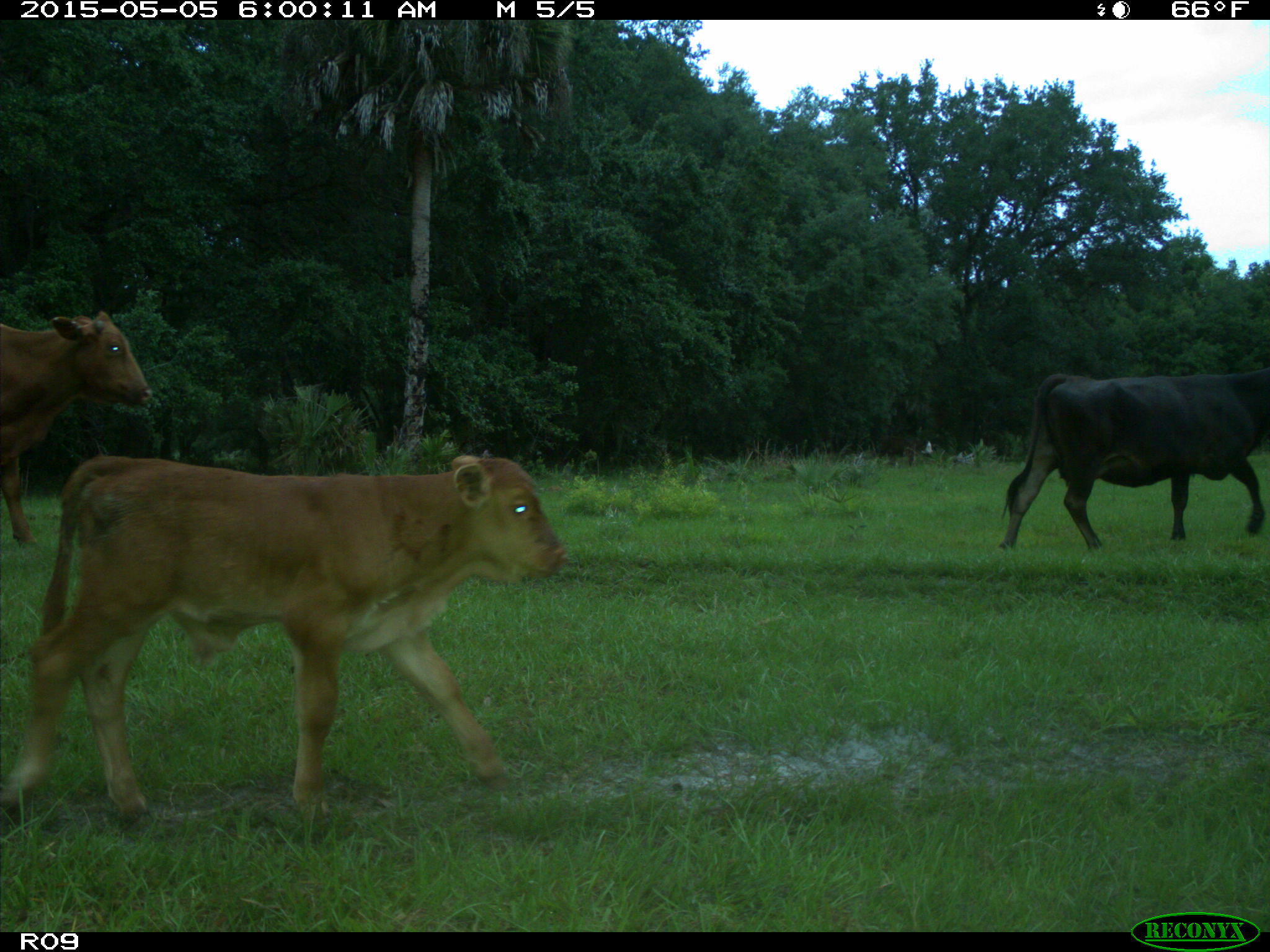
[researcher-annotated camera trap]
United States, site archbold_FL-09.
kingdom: Animalia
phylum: Chordata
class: Mammalia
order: Artiodactyla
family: Bovidae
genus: Bos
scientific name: Bos taurus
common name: domestic cow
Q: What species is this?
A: Bos taurus (domestic cow).